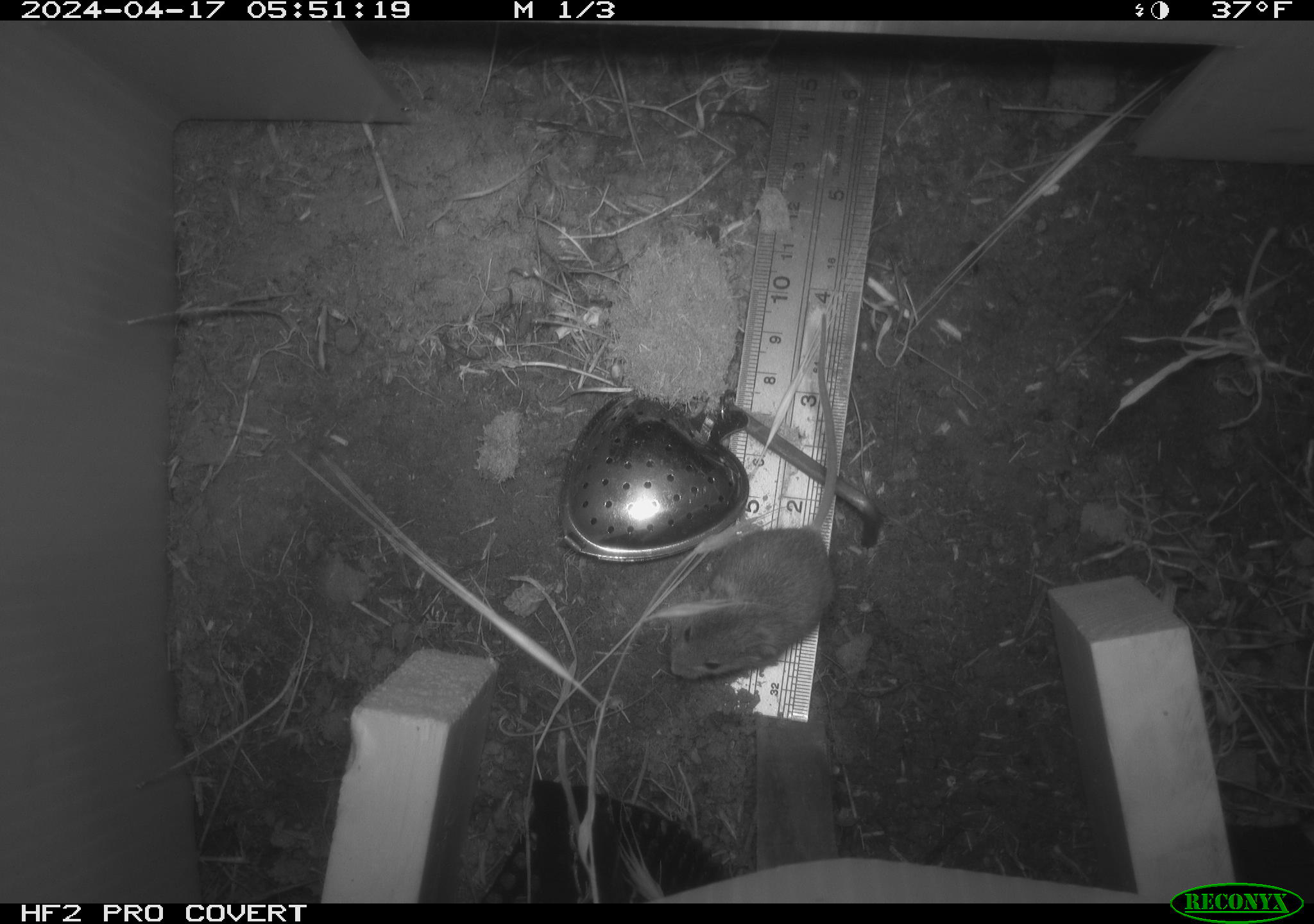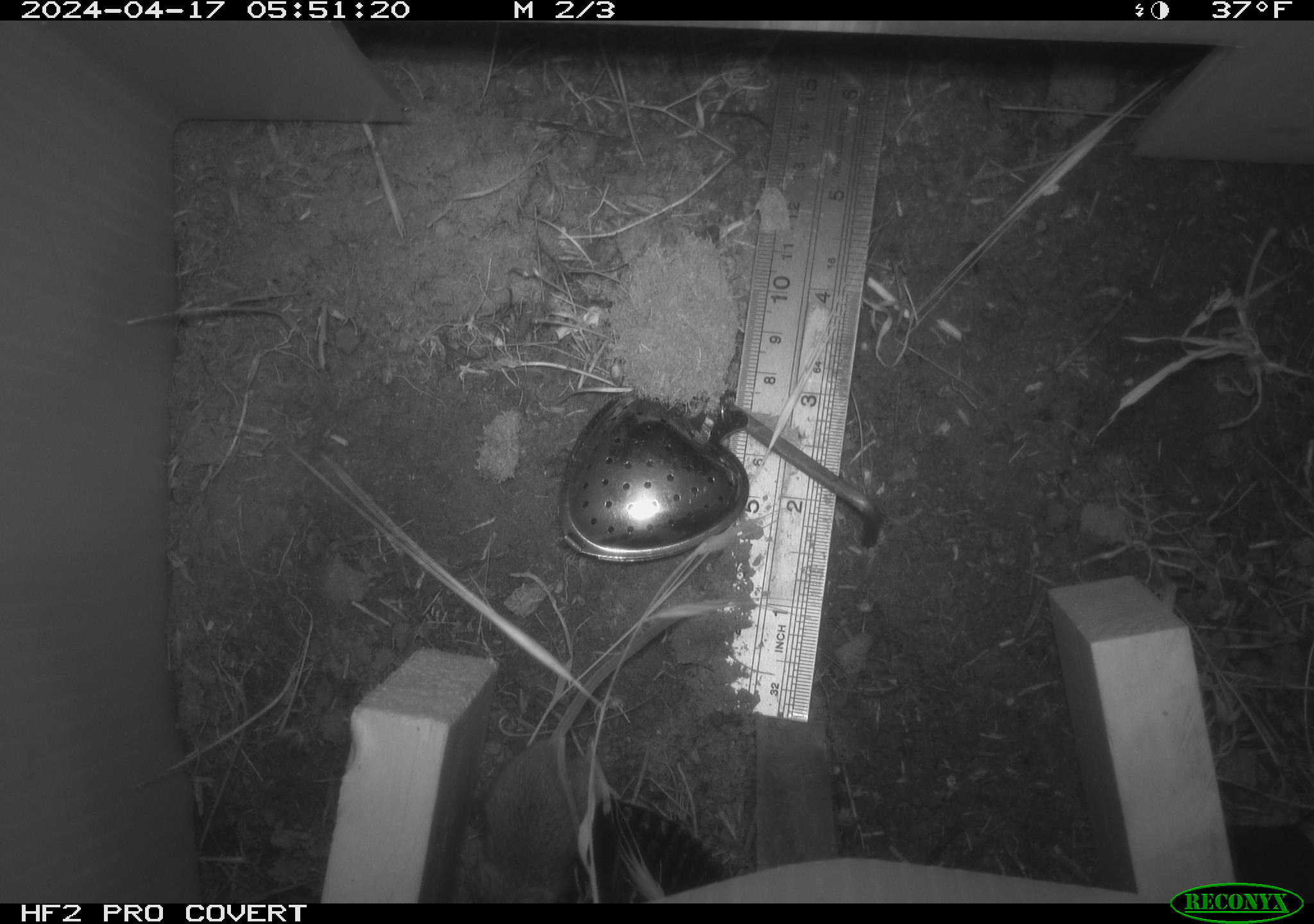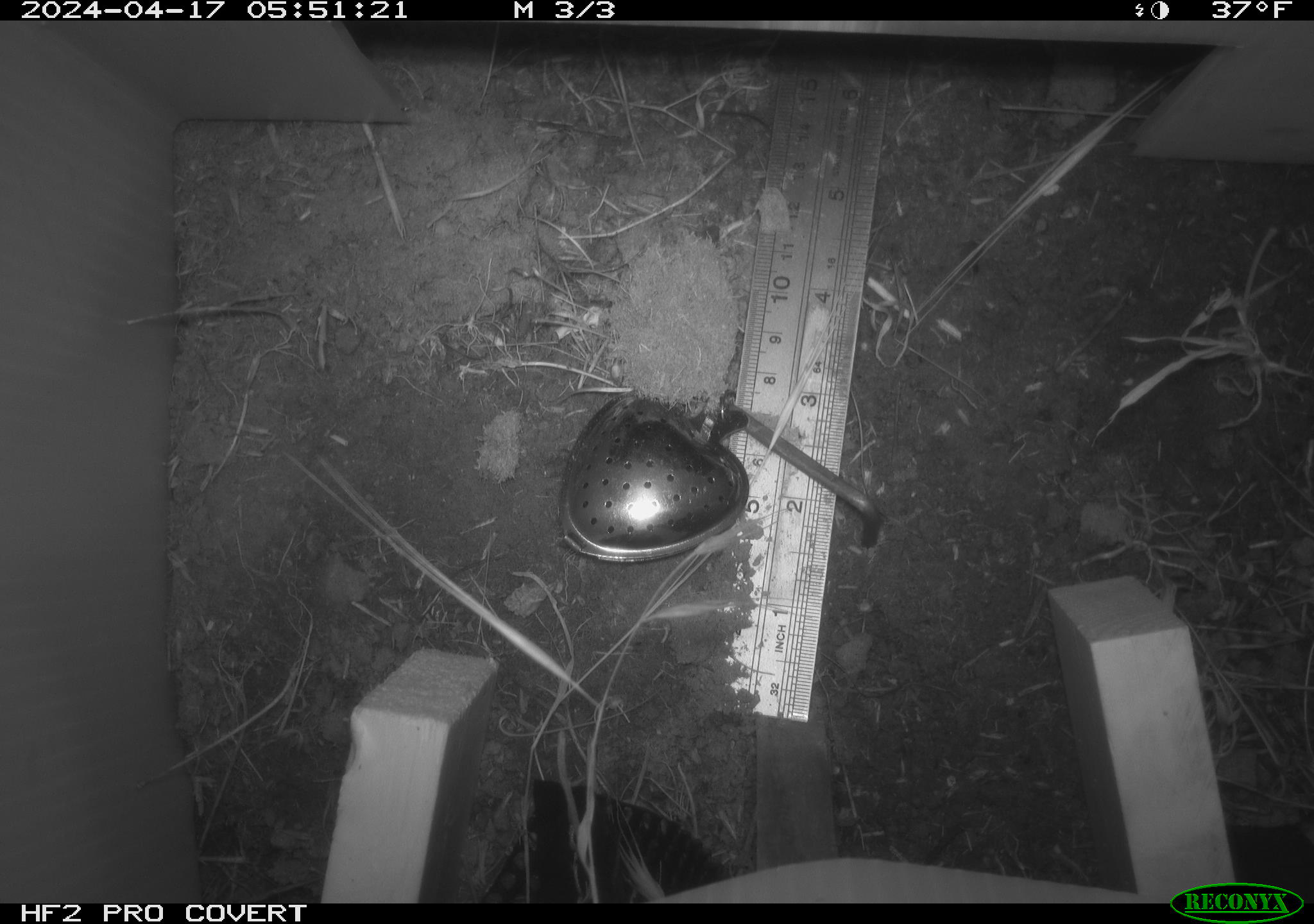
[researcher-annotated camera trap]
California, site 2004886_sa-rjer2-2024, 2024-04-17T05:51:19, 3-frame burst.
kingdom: Animalia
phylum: Chordata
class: Mammalia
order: Rodentia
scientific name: Rodentia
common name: mouse species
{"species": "mouse species (Rodentia)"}